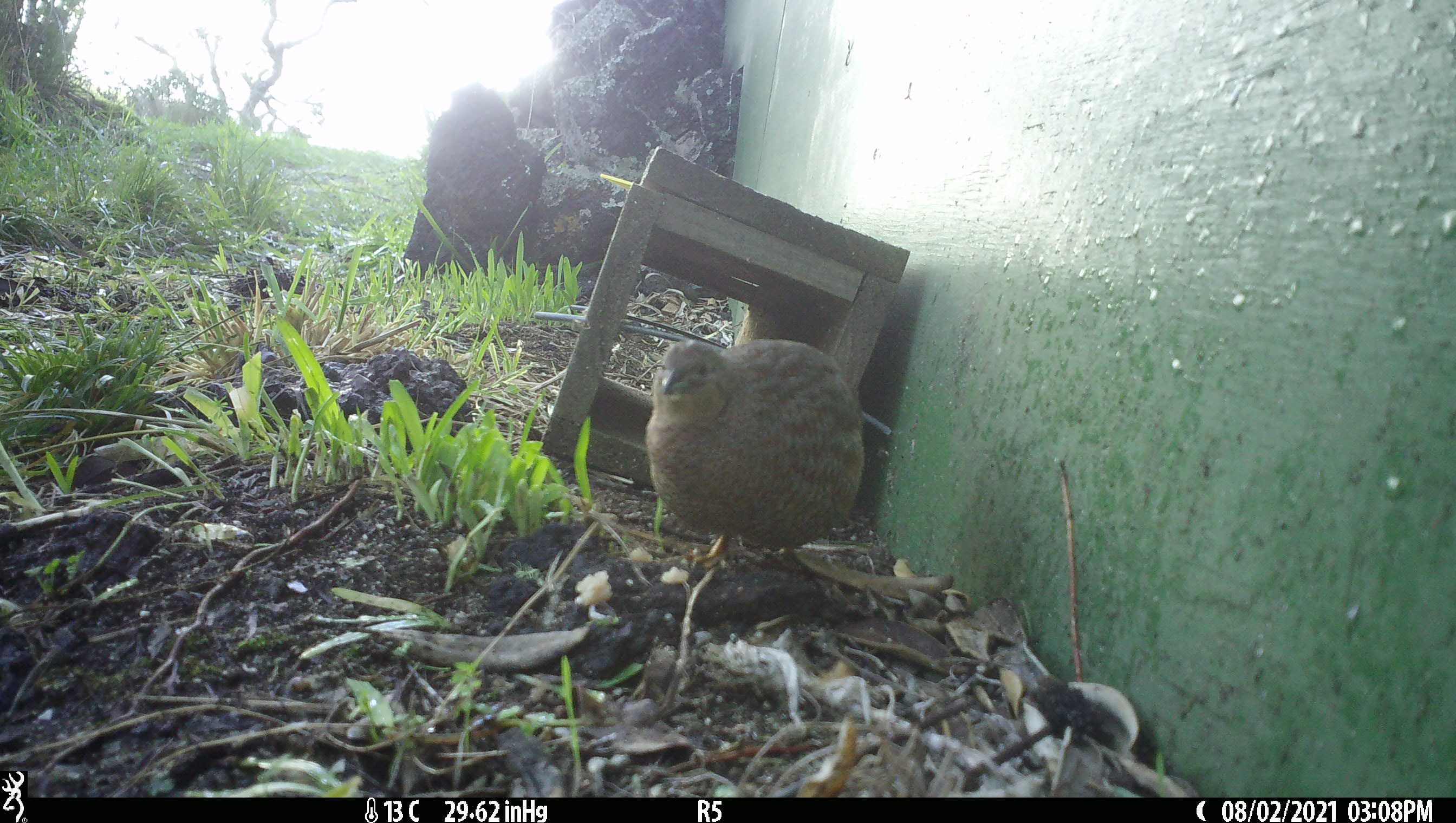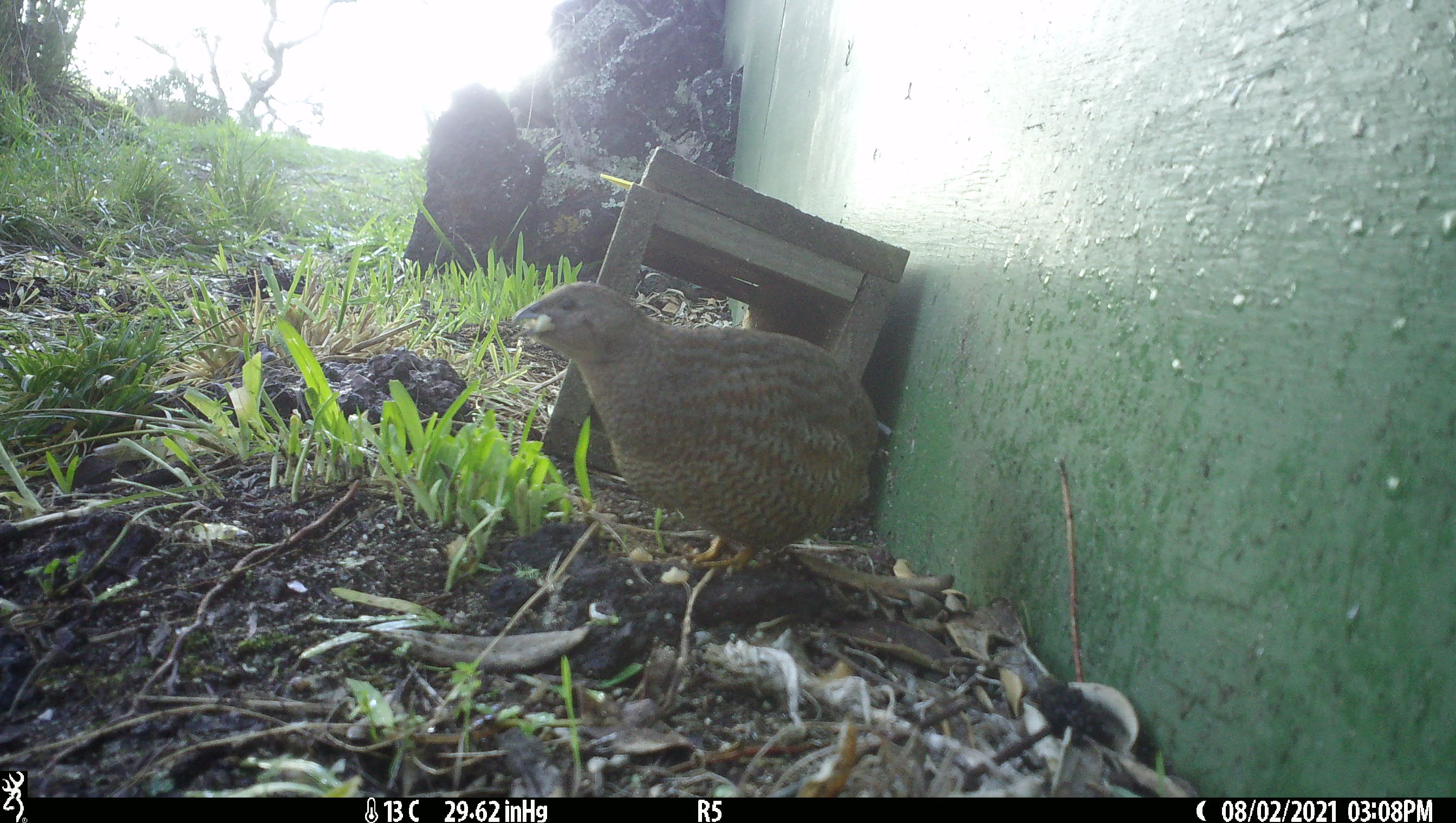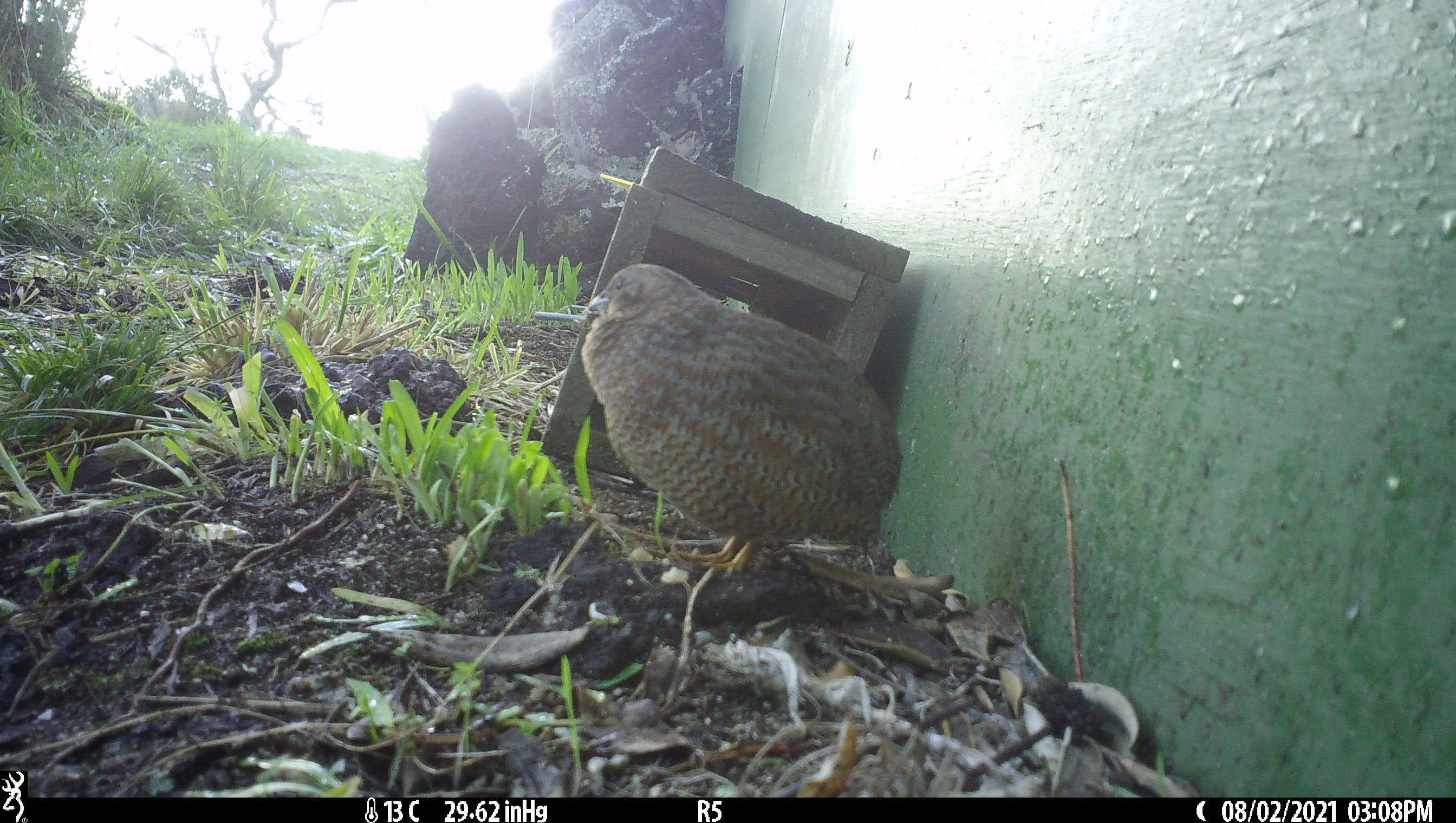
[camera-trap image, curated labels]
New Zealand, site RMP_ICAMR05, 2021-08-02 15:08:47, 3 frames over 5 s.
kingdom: Animalia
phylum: Chordata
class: Aves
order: Galliformes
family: Phasianidae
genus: Synoicus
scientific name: Synoicus ypsilophorus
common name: brown quail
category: quail brown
Quail brown (brown quail) (Synoicus ypsilophorus).